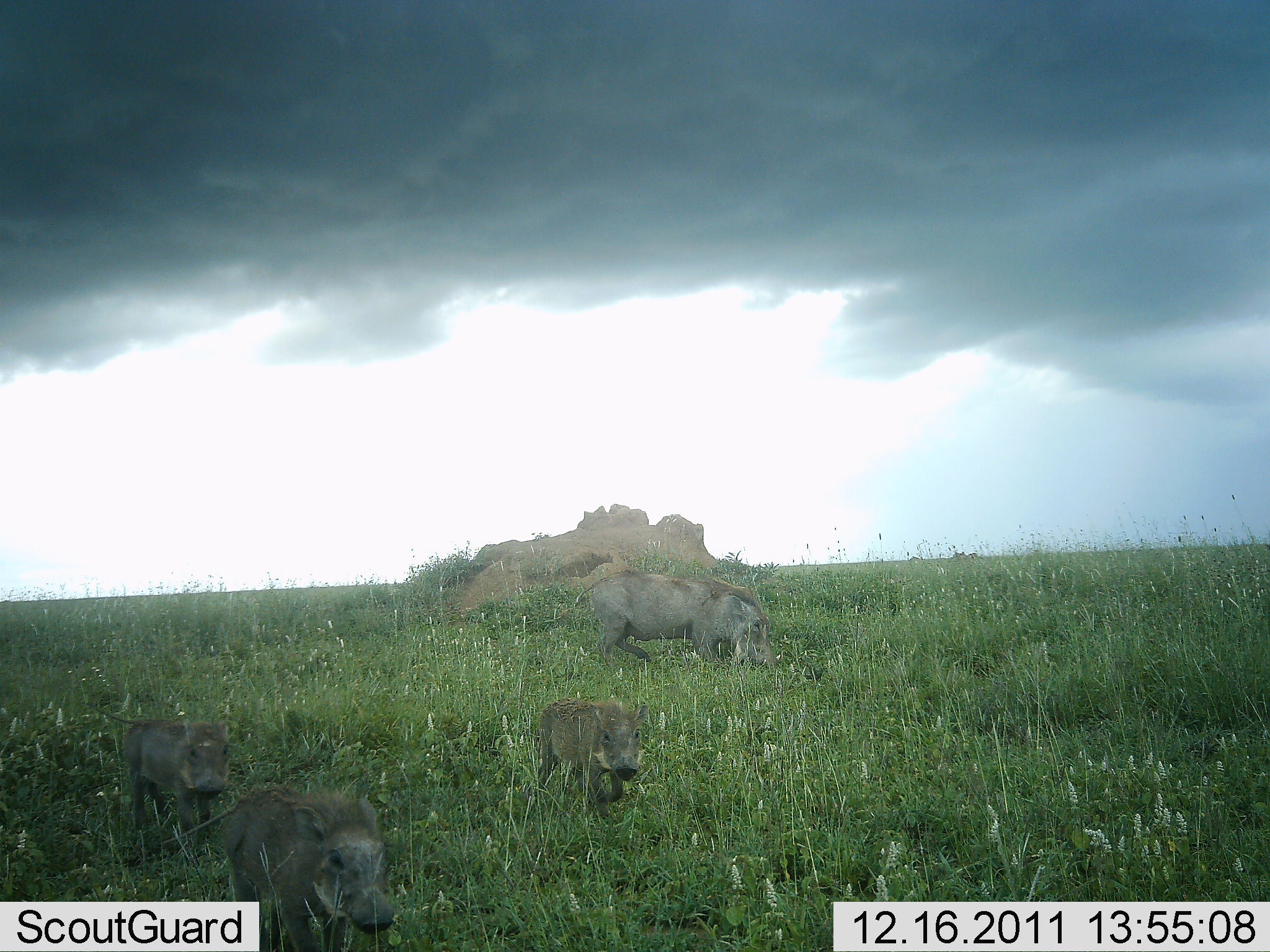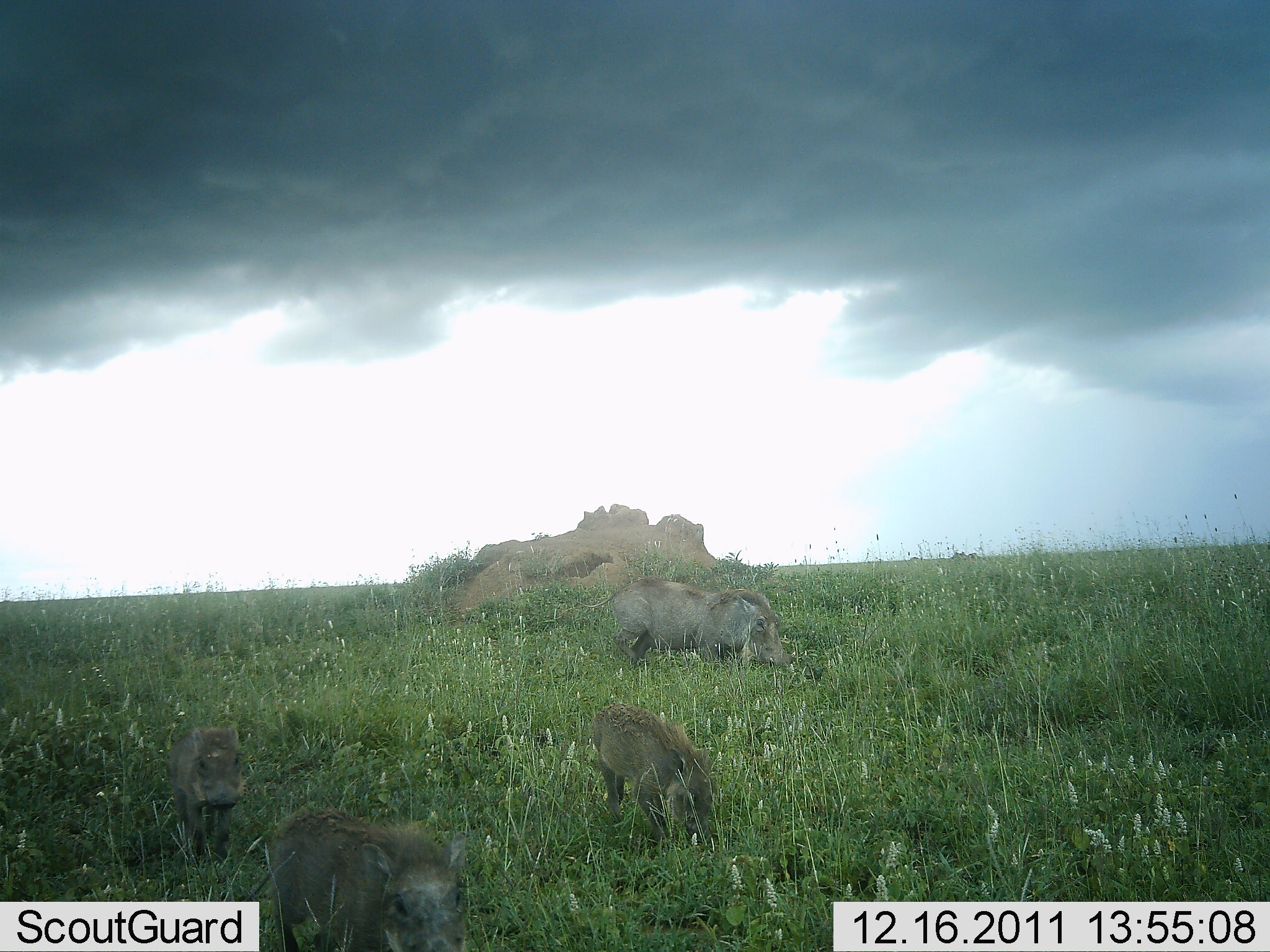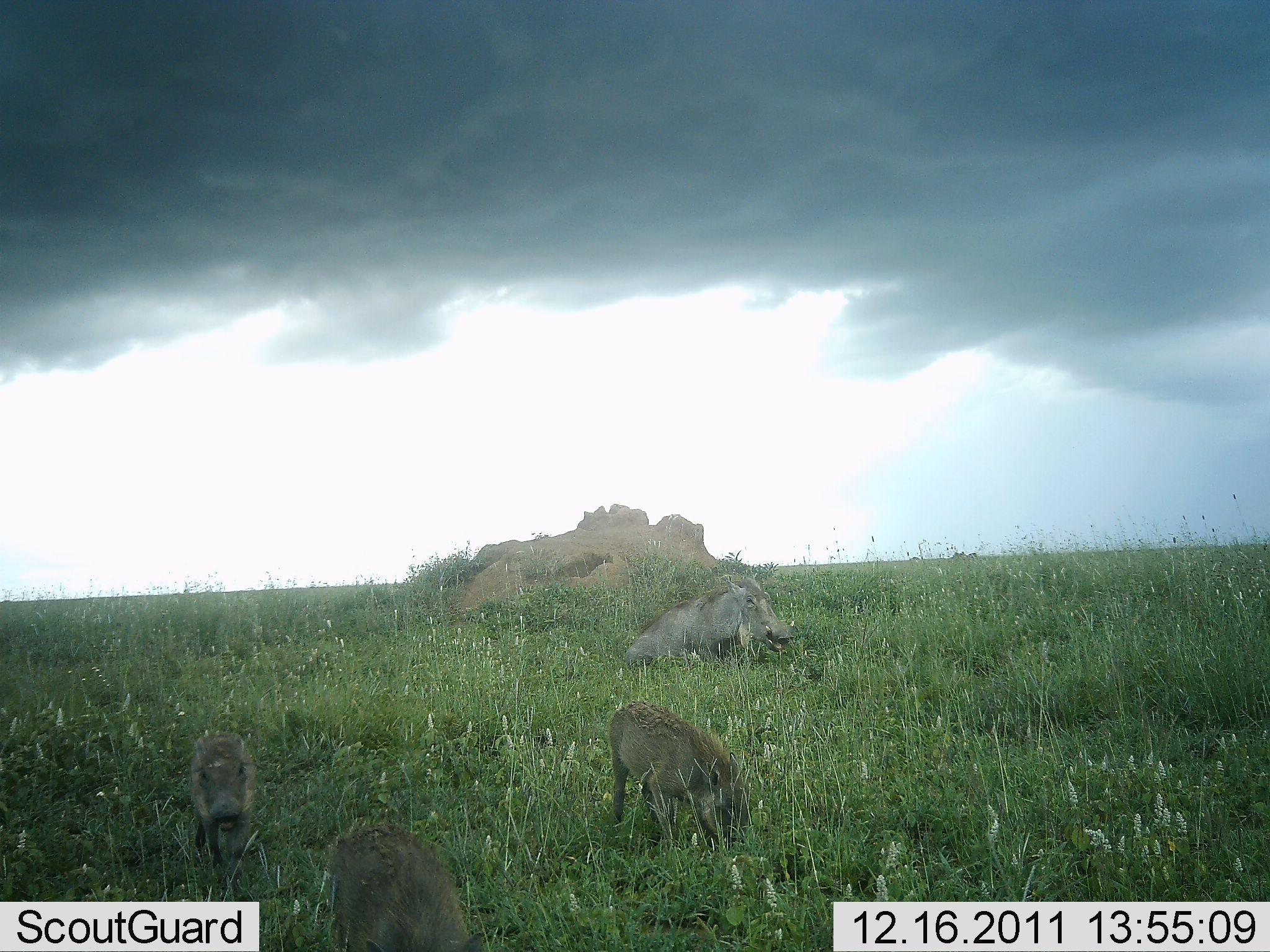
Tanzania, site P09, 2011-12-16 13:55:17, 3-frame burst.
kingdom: Animalia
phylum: Chordata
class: Mammalia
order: Artiodactyla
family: Suidae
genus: Phacochoerus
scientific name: Phacochoerus africanus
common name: warthog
Warthog (Phacochoerus africanus), count 4. Behavior (volunteer vote fractions): standing 0%, resting 0%, moving 83%, interacting 0%. Young present (vote fraction): 92%. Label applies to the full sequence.